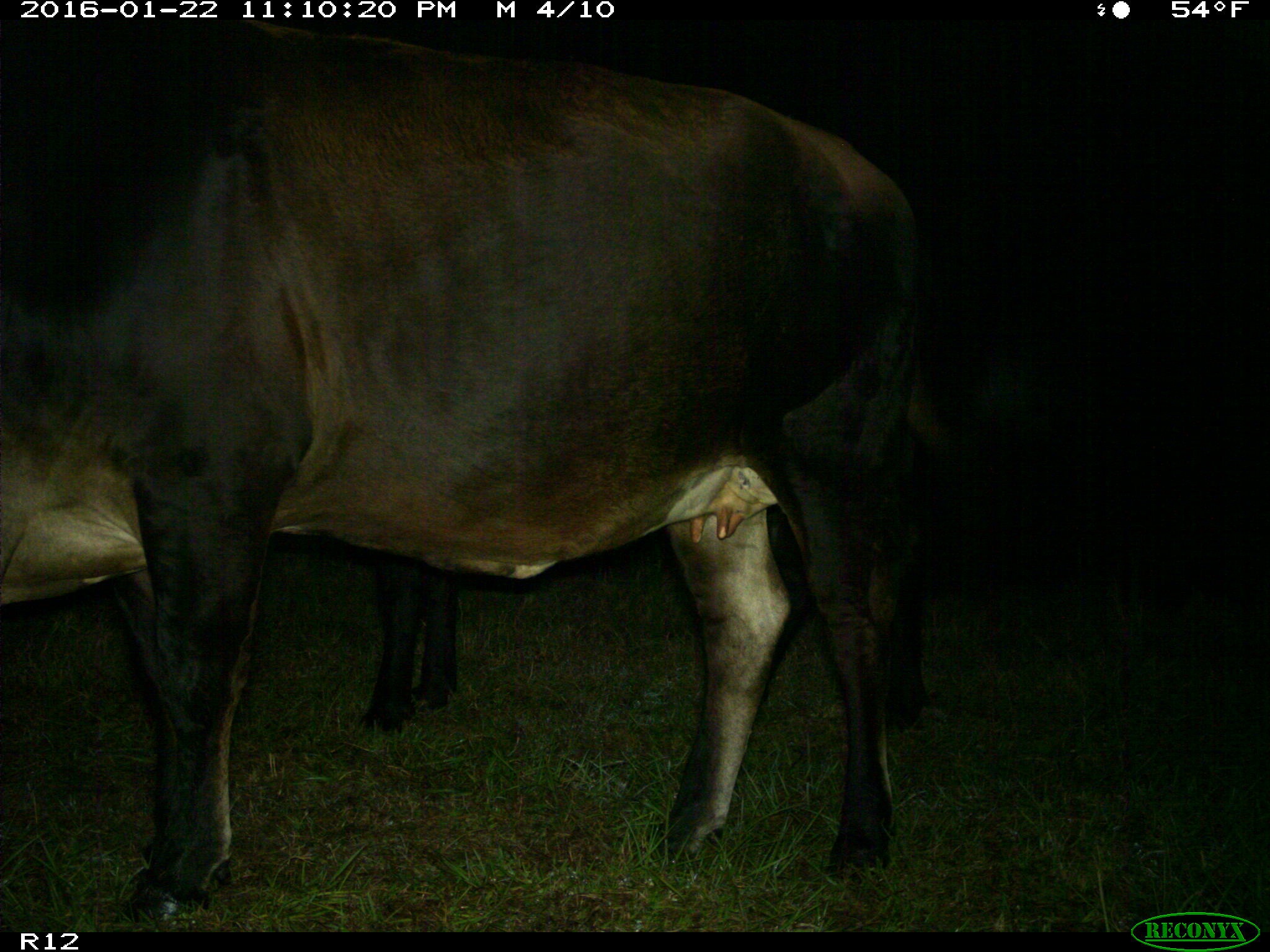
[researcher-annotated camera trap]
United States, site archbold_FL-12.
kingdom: Animalia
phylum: Chordata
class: Mammalia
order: Artiodactyla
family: Bovidae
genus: Bos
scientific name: Bos taurus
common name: domestic cow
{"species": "Bos taurus (domestic cow)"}